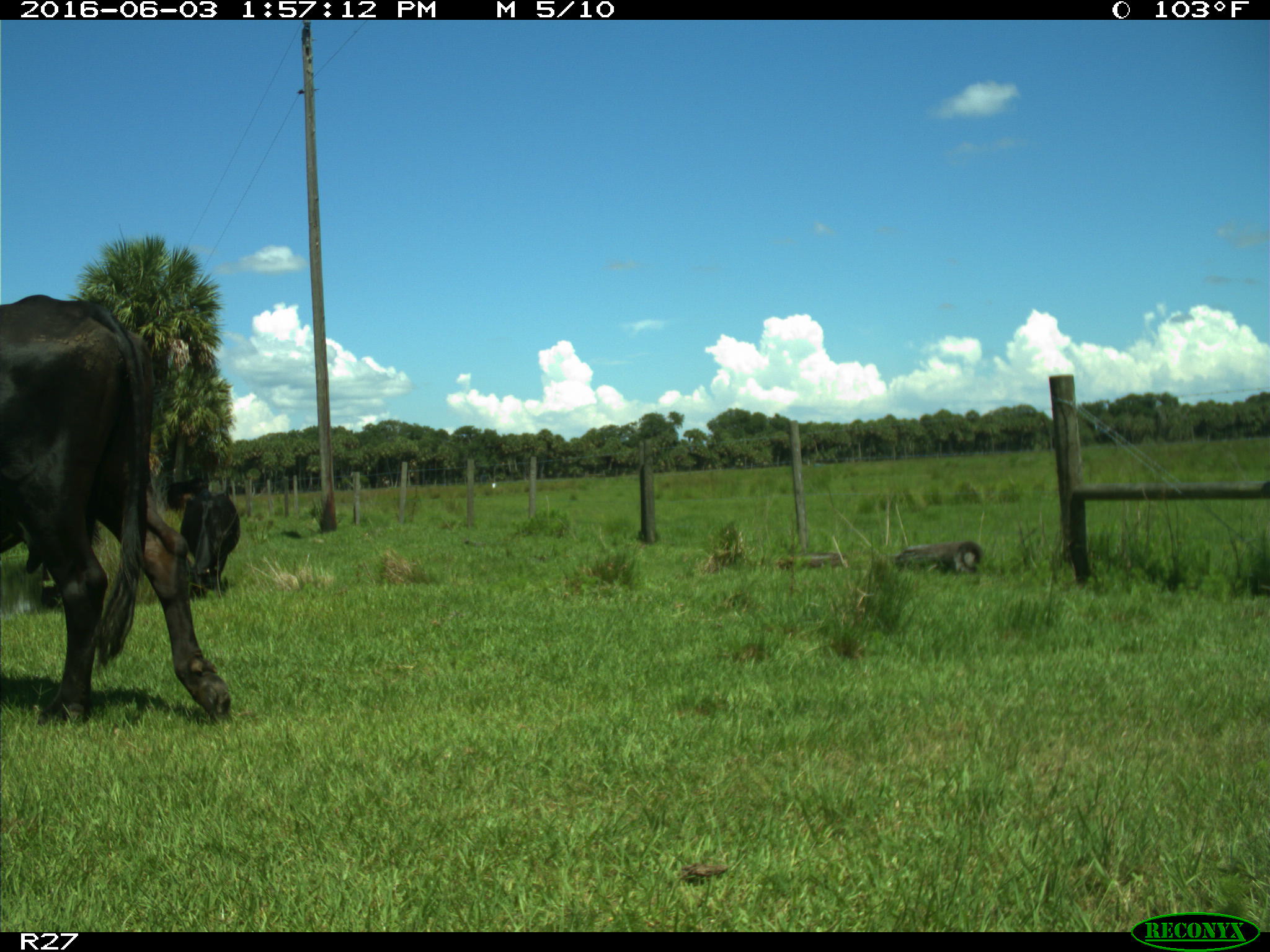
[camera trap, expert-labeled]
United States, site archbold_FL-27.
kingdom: Animalia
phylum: Chordata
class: Mammalia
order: Artiodactyla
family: Bovidae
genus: Bos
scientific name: Bos taurus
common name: domestic cow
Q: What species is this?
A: Bos taurus (domestic cow).